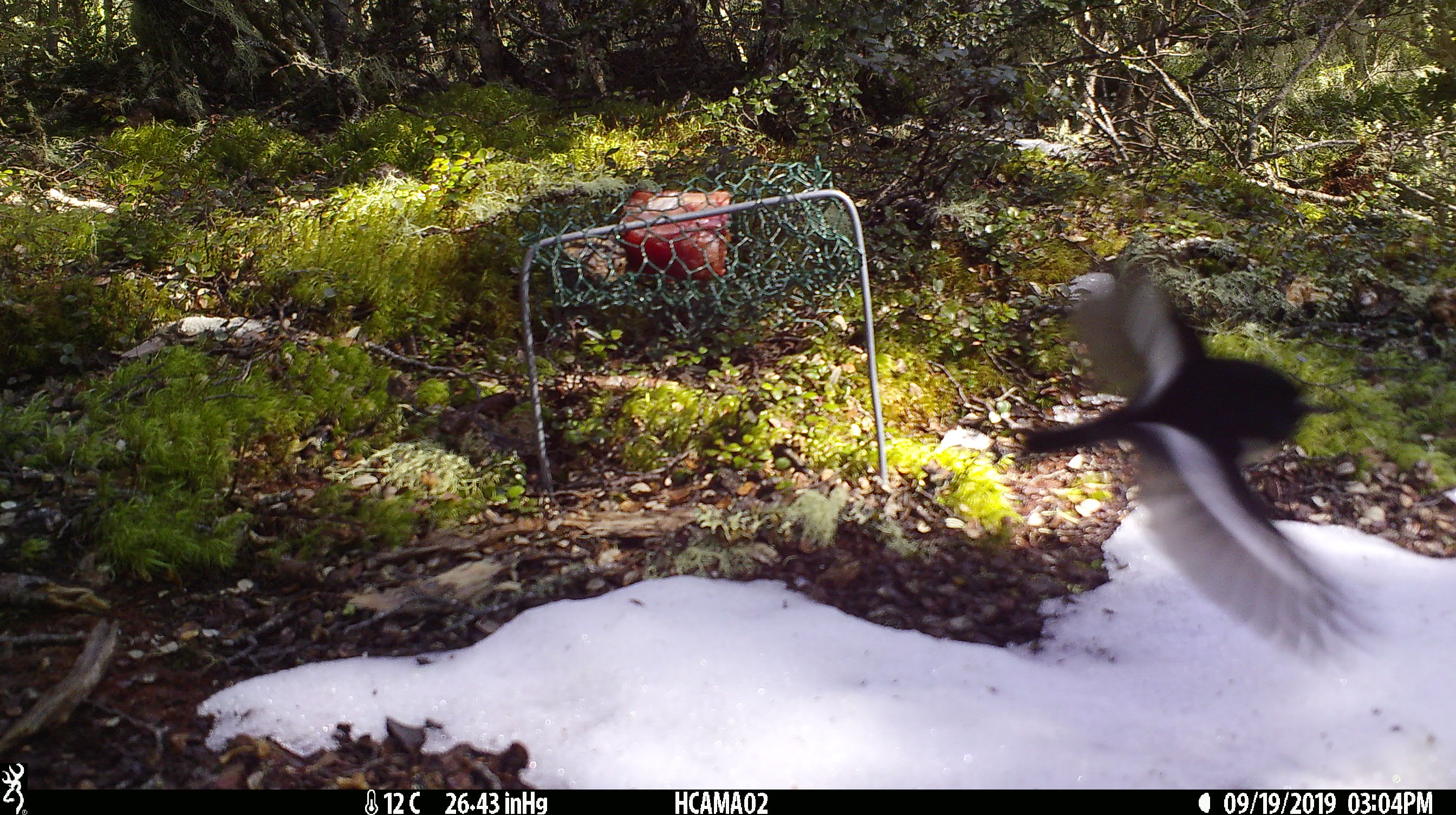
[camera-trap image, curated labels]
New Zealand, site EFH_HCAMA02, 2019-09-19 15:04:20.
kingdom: Animalia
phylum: Chordata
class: Aves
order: Passeriformes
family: Petroicidae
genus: Petroica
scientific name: Petroica macrocephala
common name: tomtit